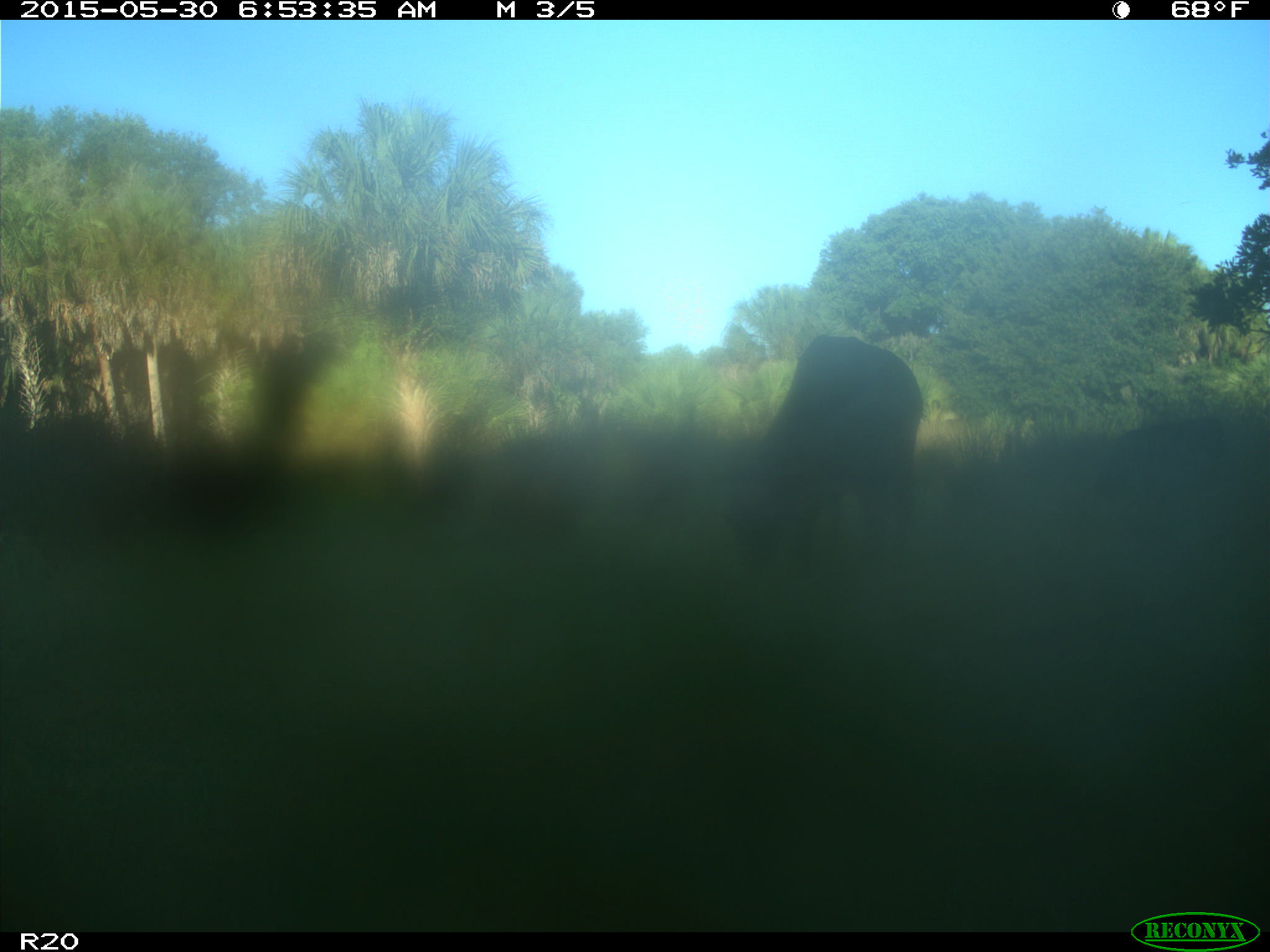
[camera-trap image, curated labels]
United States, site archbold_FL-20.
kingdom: Animalia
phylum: Chordata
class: Mammalia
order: Artiodactyla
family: Bovidae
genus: Bos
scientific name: Bos taurus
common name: domestic cow